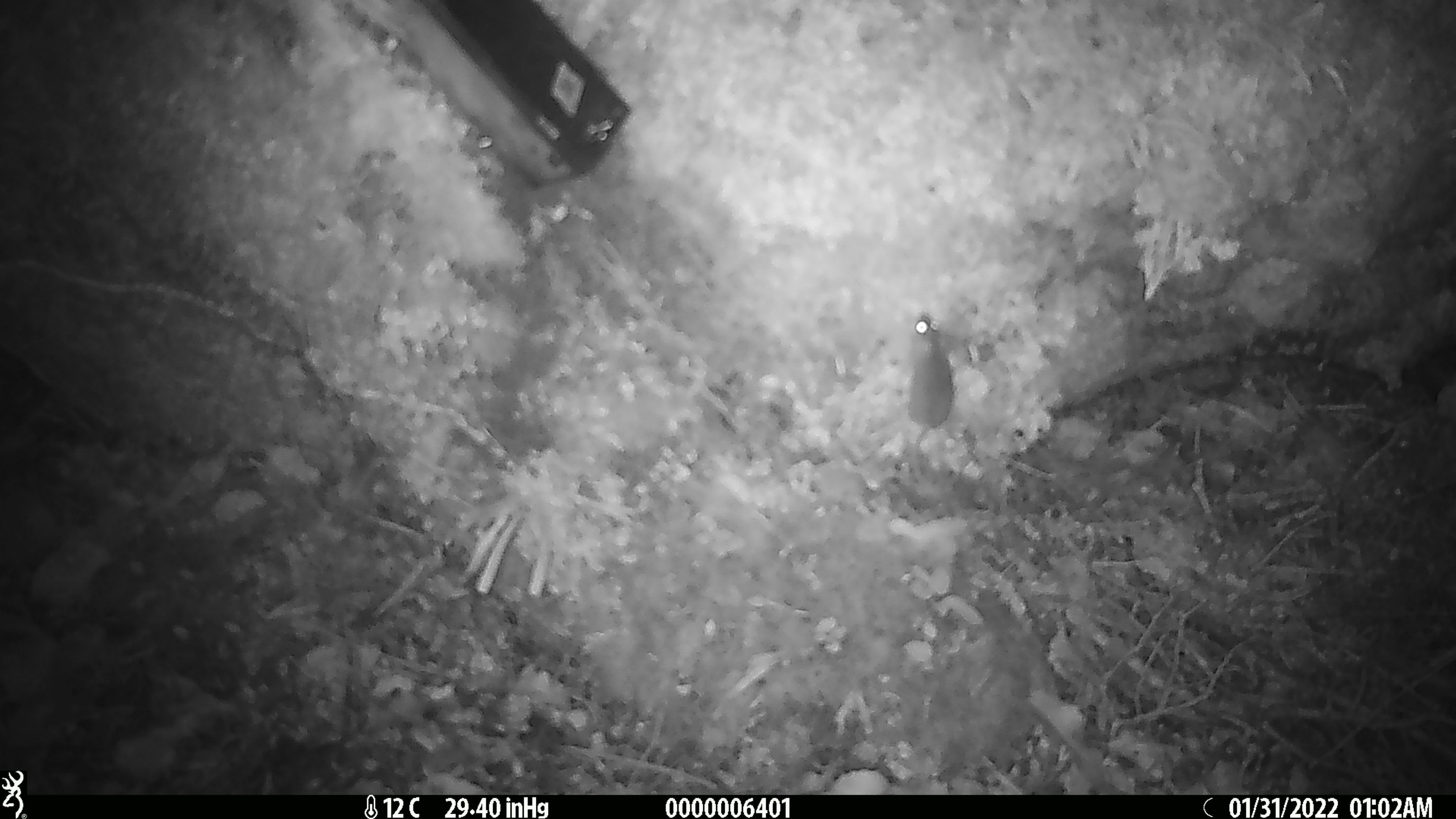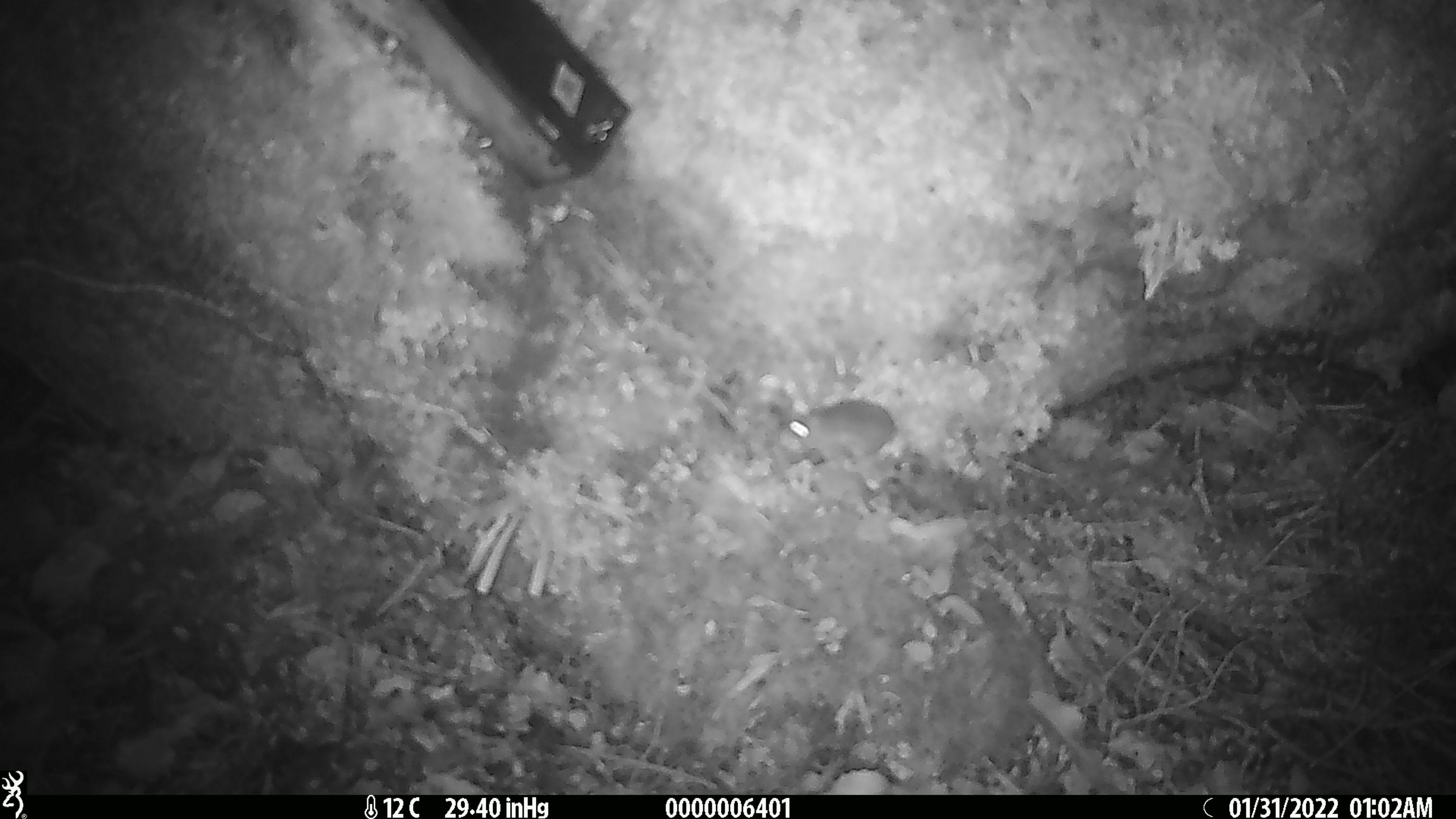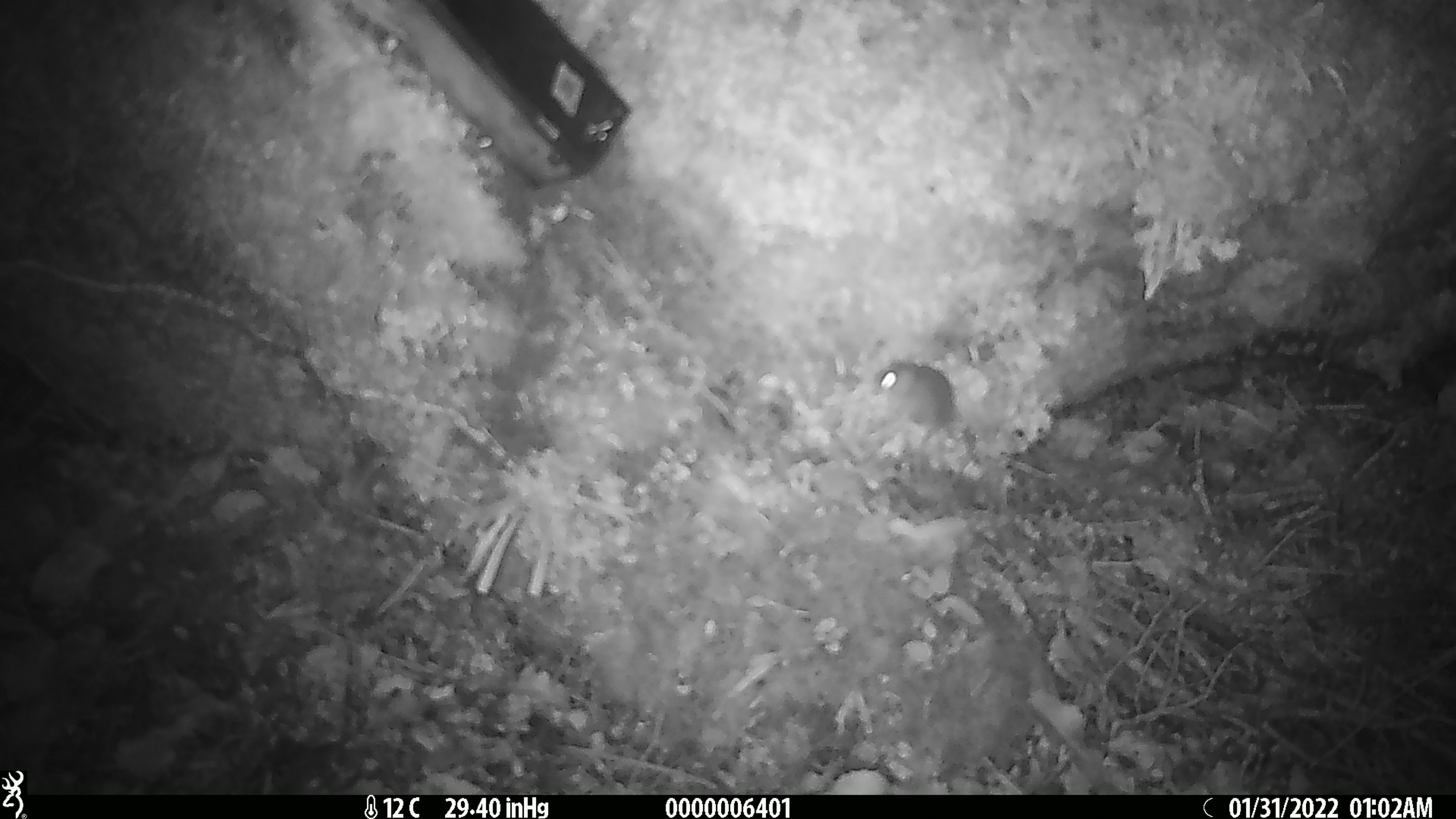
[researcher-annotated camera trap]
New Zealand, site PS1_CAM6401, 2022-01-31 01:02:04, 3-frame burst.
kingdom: Animalia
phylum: Chordata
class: Mammalia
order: Rodentia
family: Muridae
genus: Mus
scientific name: Mus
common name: mouse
Mouse (Mus).